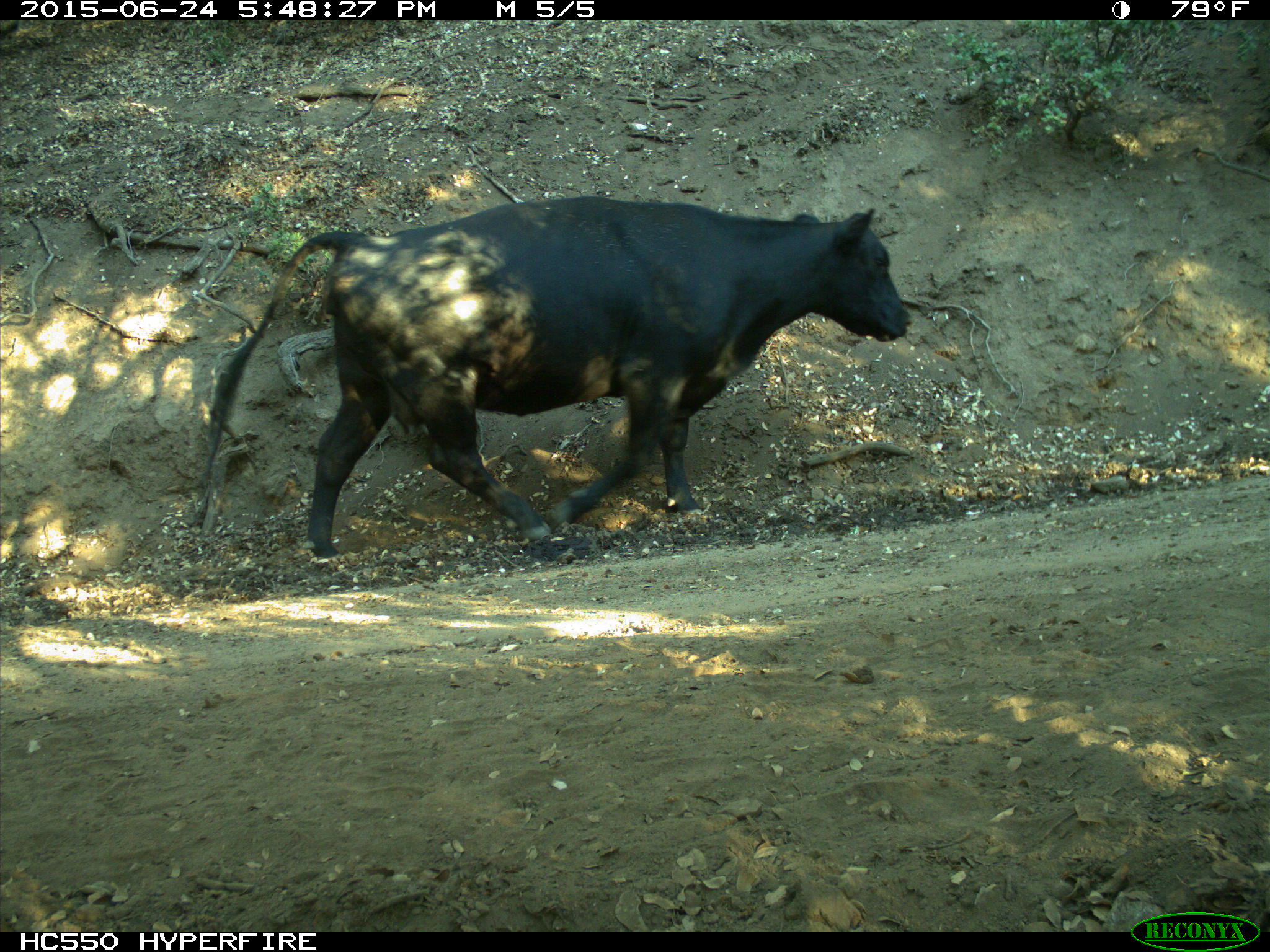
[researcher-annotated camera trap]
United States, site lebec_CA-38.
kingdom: Animalia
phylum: Chordata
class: Mammalia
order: Artiodactyla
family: Bovidae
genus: Bos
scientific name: Bos taurus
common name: domestic cow